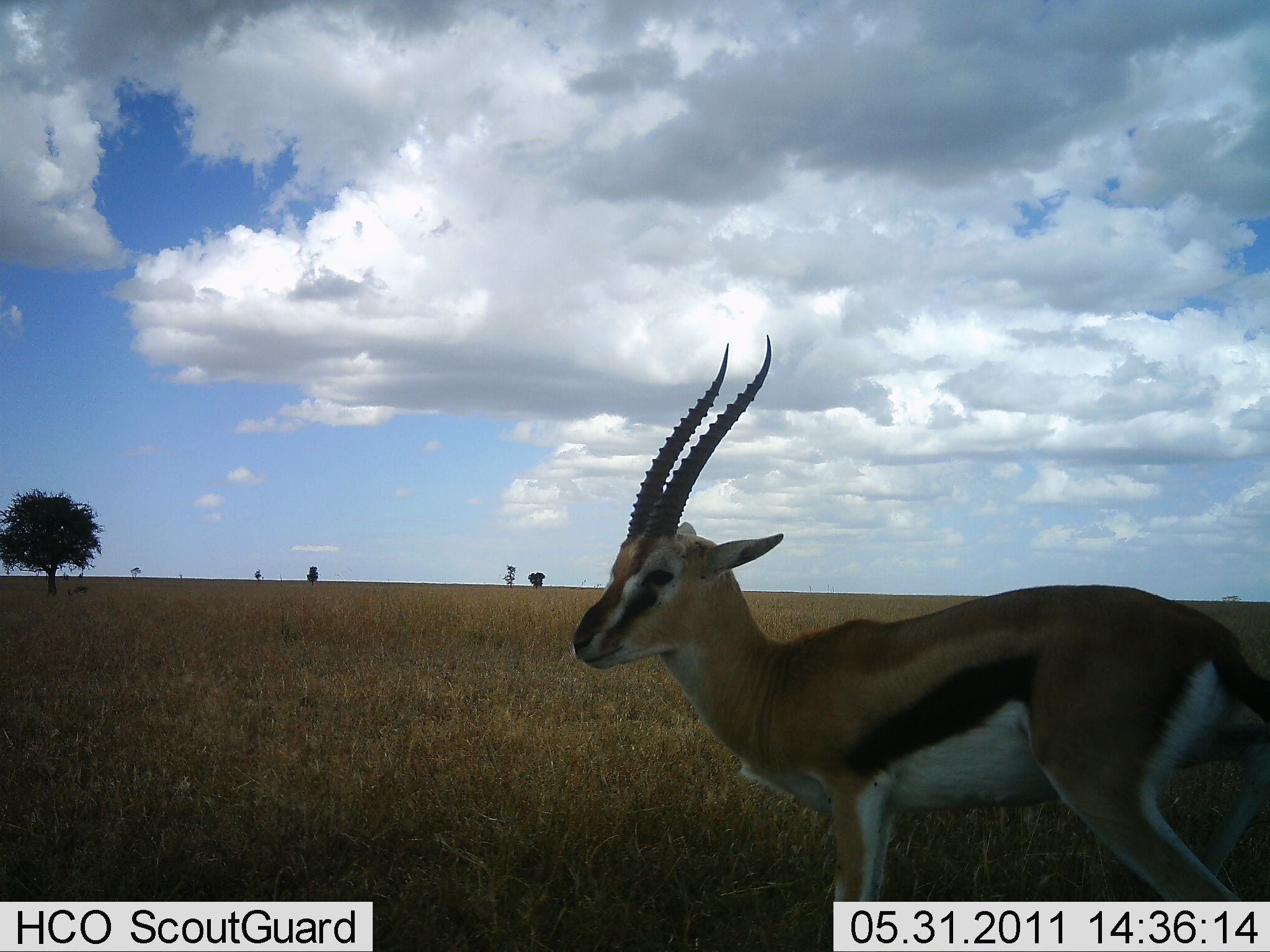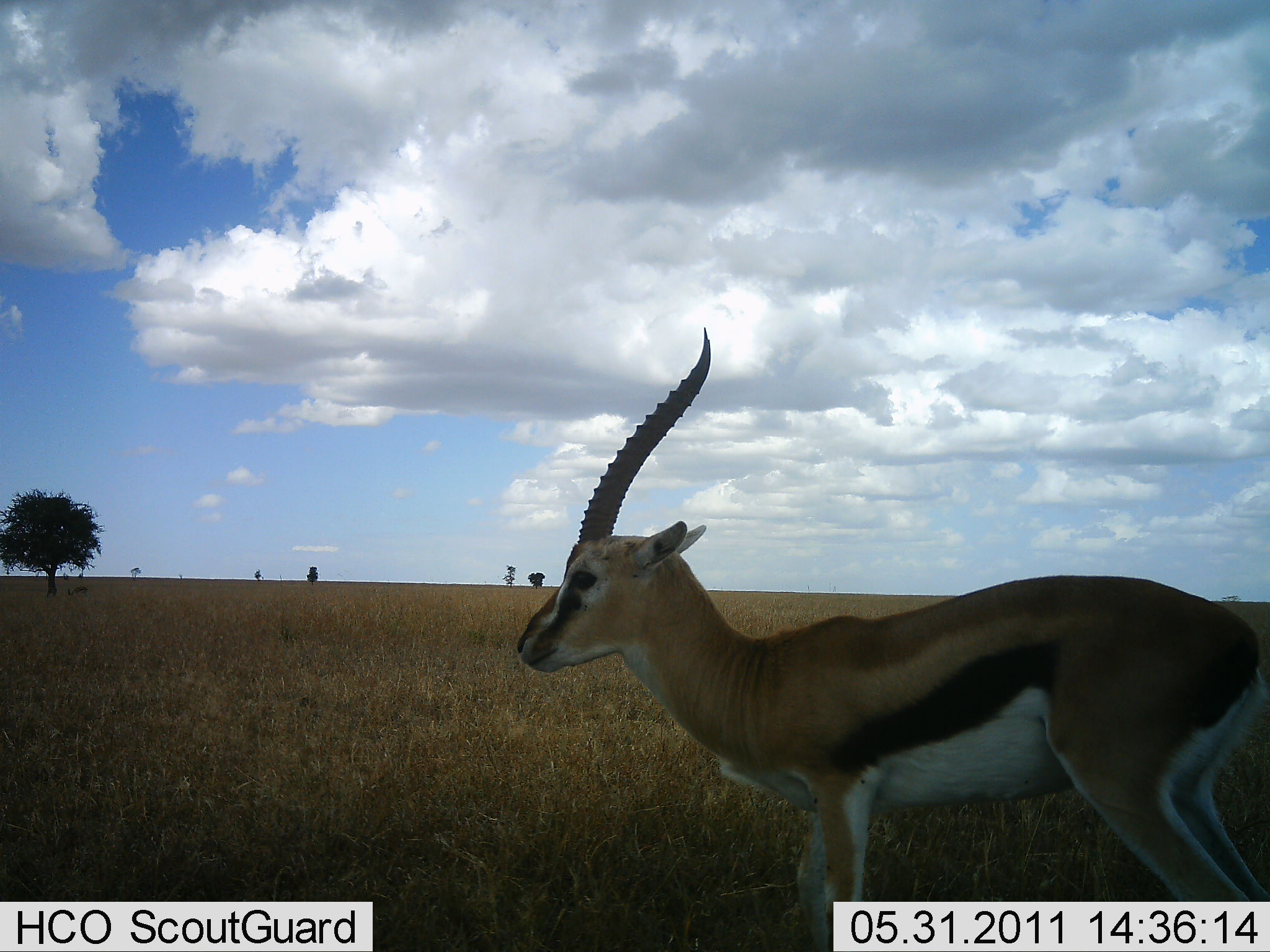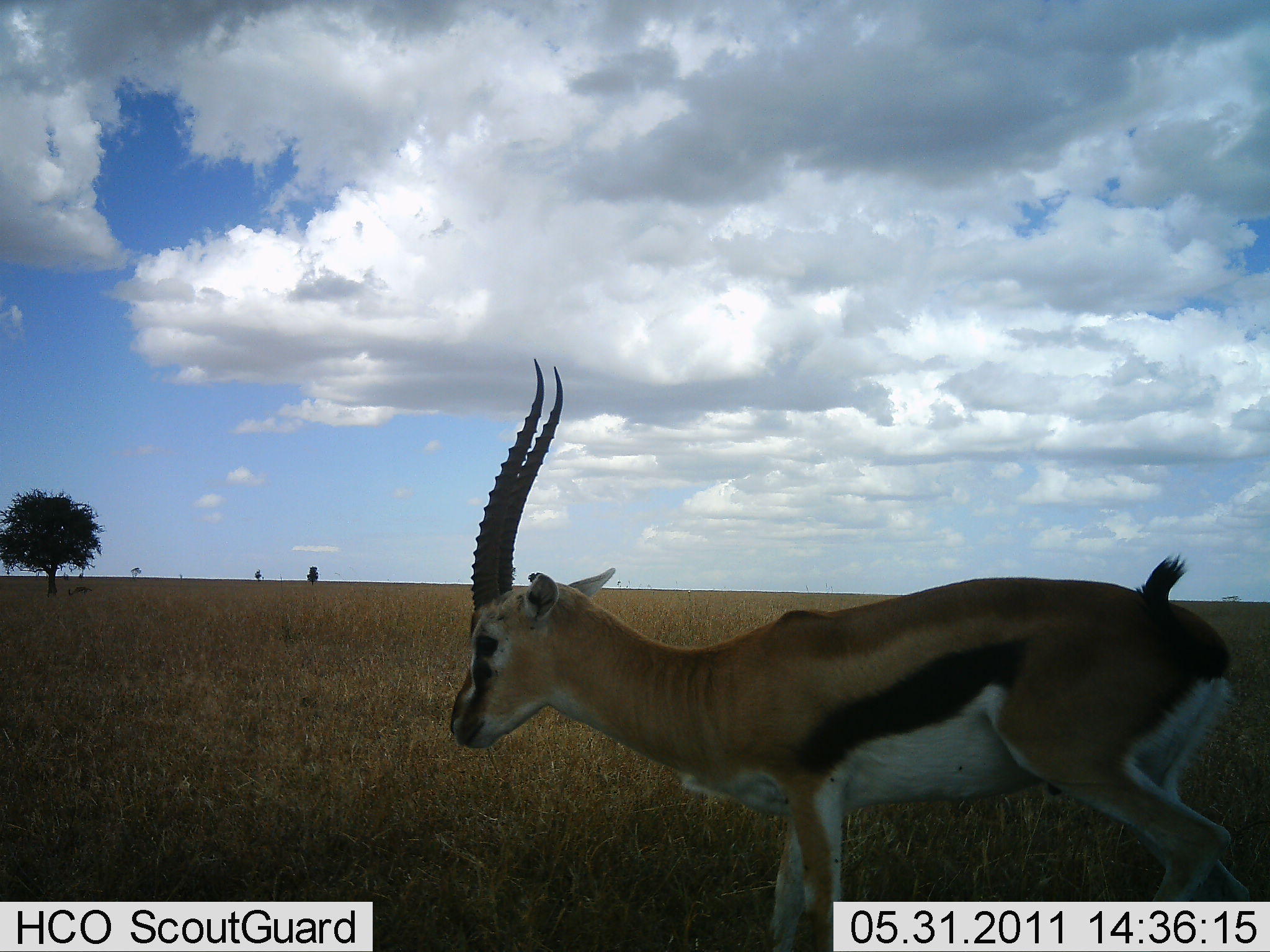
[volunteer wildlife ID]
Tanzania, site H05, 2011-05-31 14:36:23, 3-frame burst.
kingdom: Animalia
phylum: Chordata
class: Mammalia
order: Artiodactyla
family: Bovidae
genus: Eudorcas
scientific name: Eudorcas thomsonii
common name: thomson's gazelle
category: gazellethomsons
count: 1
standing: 92%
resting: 0%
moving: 15%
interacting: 0%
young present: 0%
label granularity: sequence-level